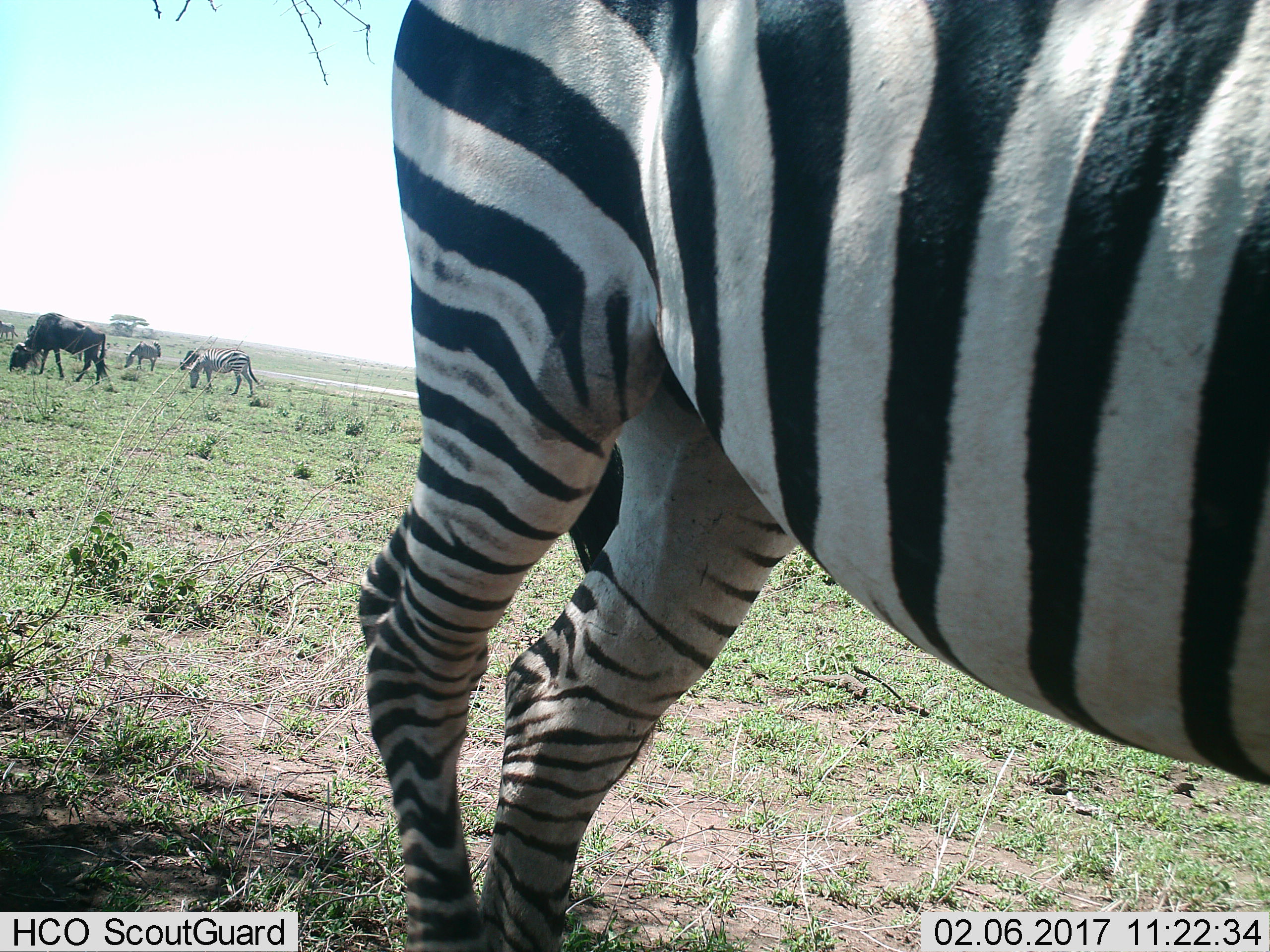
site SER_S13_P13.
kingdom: Animalia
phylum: Chordata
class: Mammalia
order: Artiodactyla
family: Bovidae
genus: Connochaetes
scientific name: Connochaetes taurinus taurinus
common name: blue wildebeest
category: wildebeestblue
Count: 1.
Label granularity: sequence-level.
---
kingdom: Animalia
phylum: Chordata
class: Mammalia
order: Perissodactyla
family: Equidae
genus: Equus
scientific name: Equus quagga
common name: plains zebra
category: zebraplains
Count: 4.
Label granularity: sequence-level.